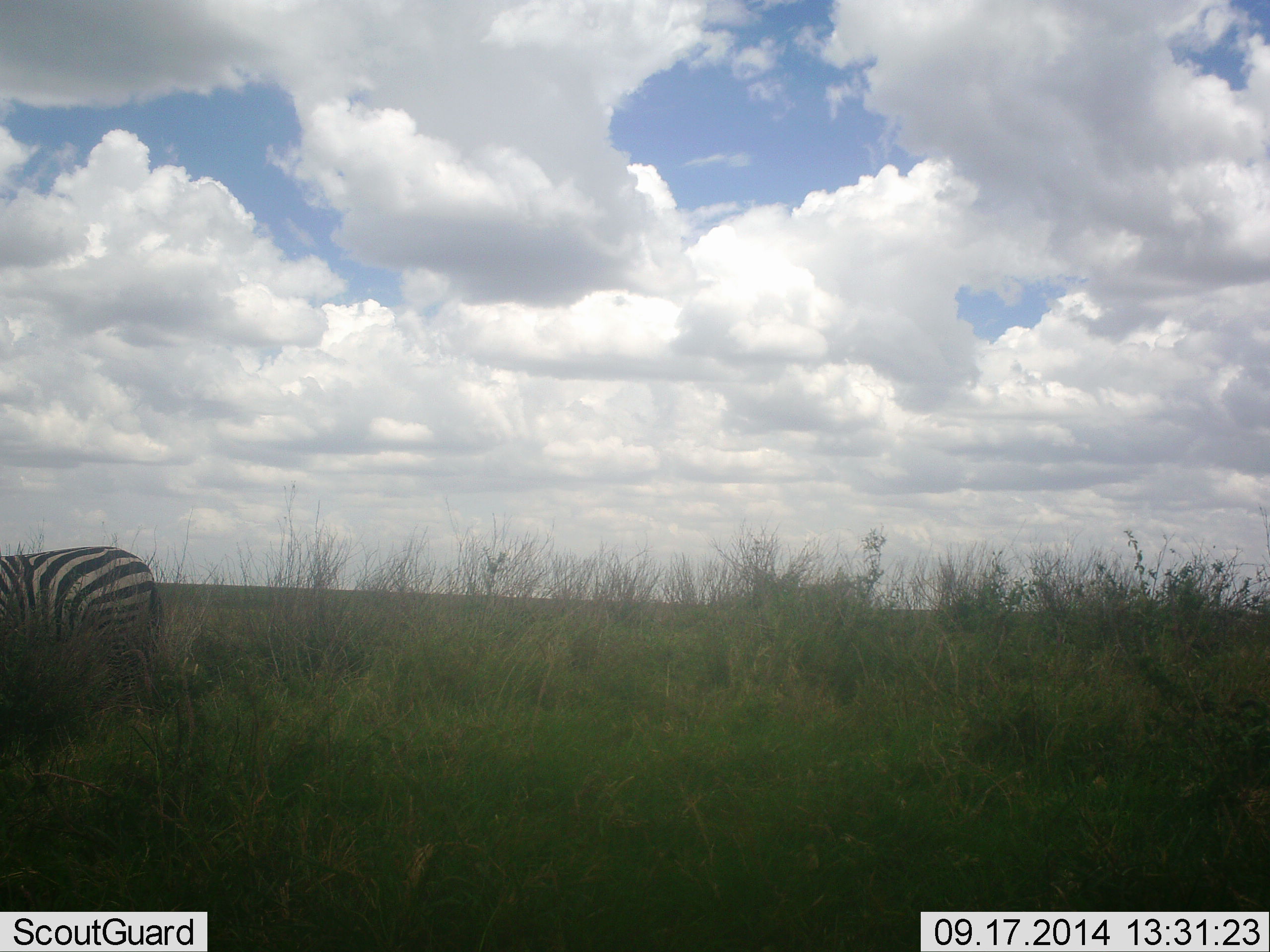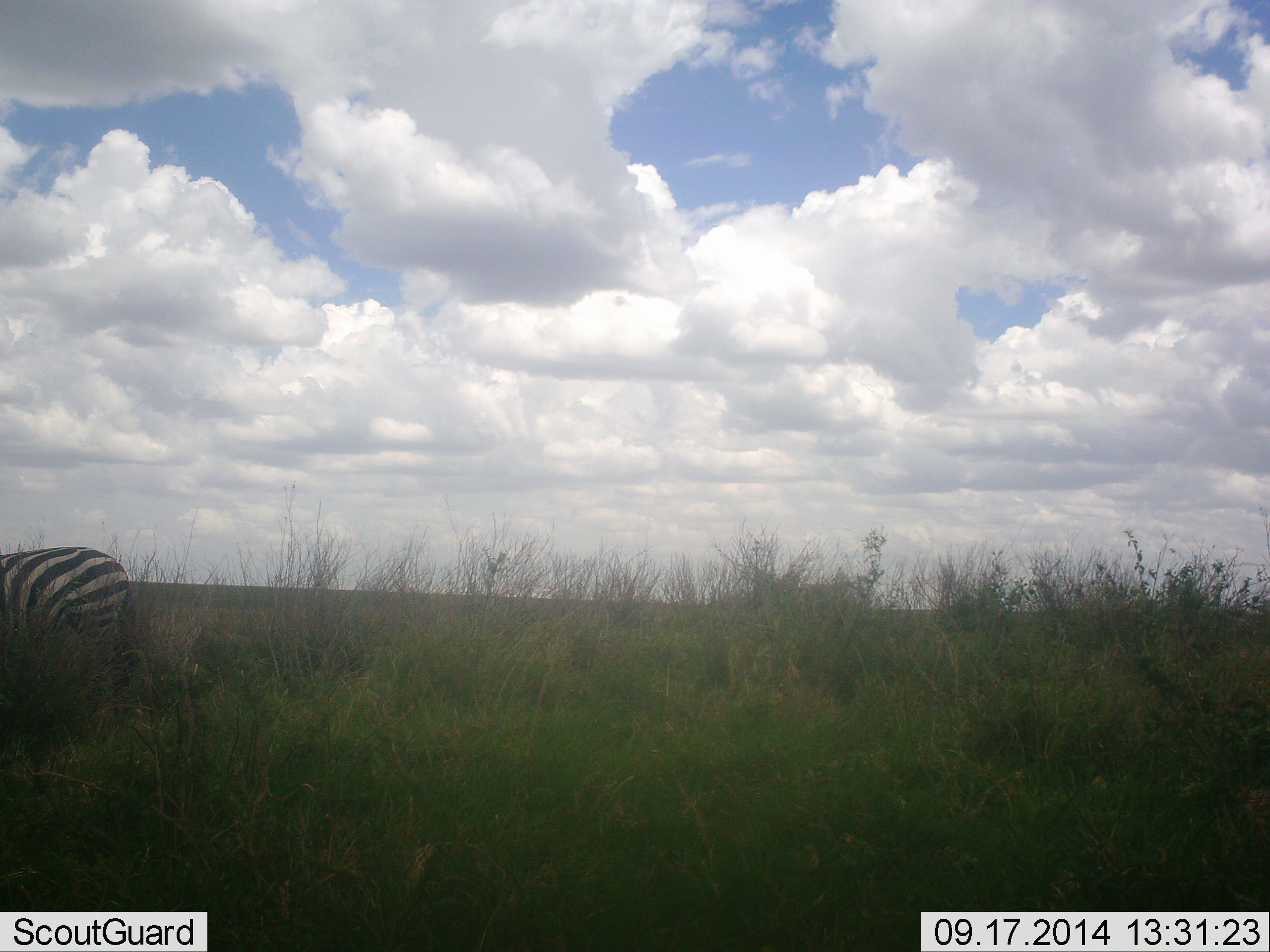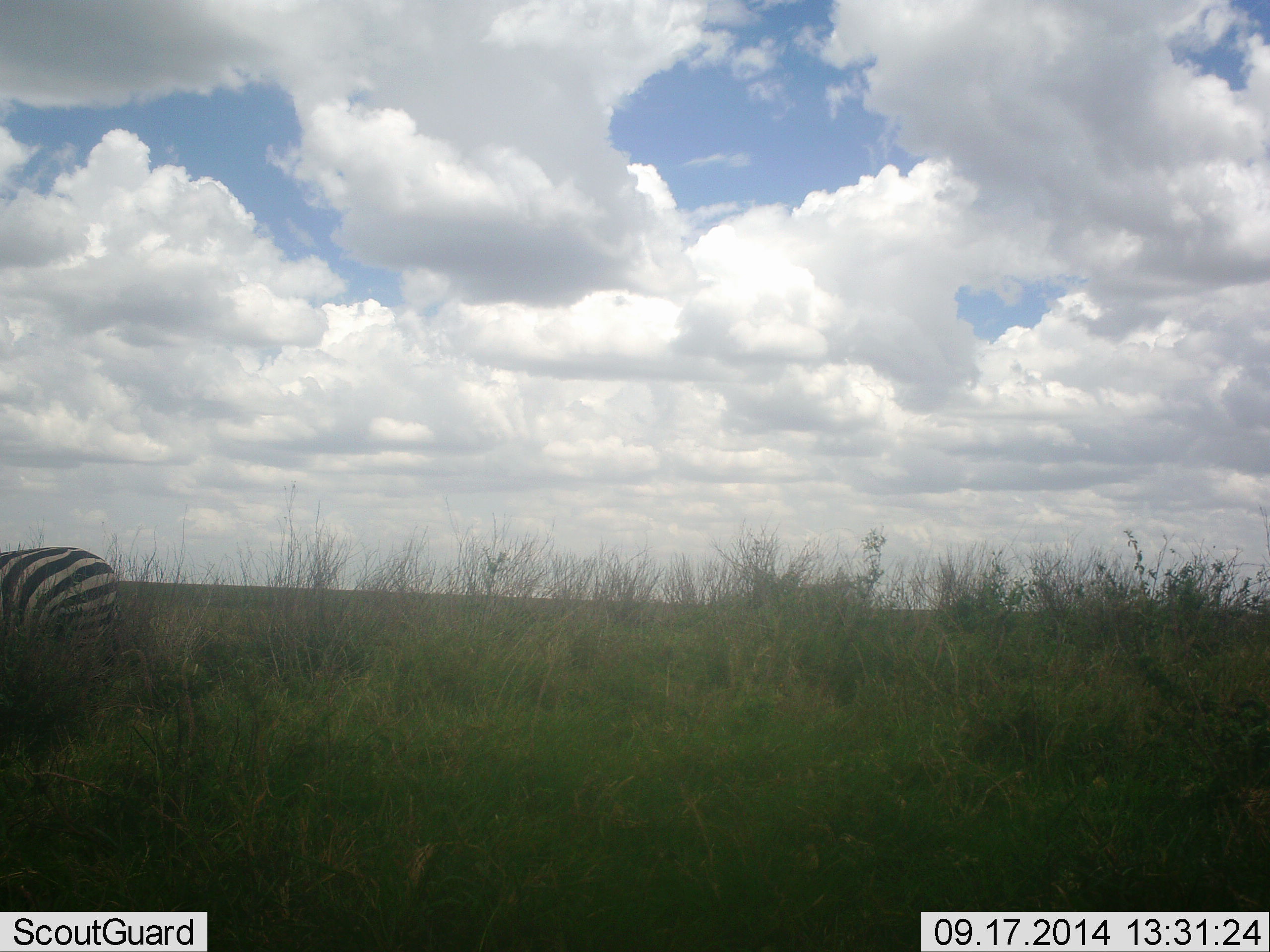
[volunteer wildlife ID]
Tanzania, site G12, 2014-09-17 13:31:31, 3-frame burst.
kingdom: Animalia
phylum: Chordata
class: Mammalia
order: Perissodactyla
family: Equidae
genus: Equus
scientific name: Equus quagga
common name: plains zebra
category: zebra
Zebra (plains zebra) (Equus quagga), count 1. Behavior (volunteer vote fractions): standing 10%, resting 0%, moving 50%, interacting 0%. Young present (vote fraction): 0%. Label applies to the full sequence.